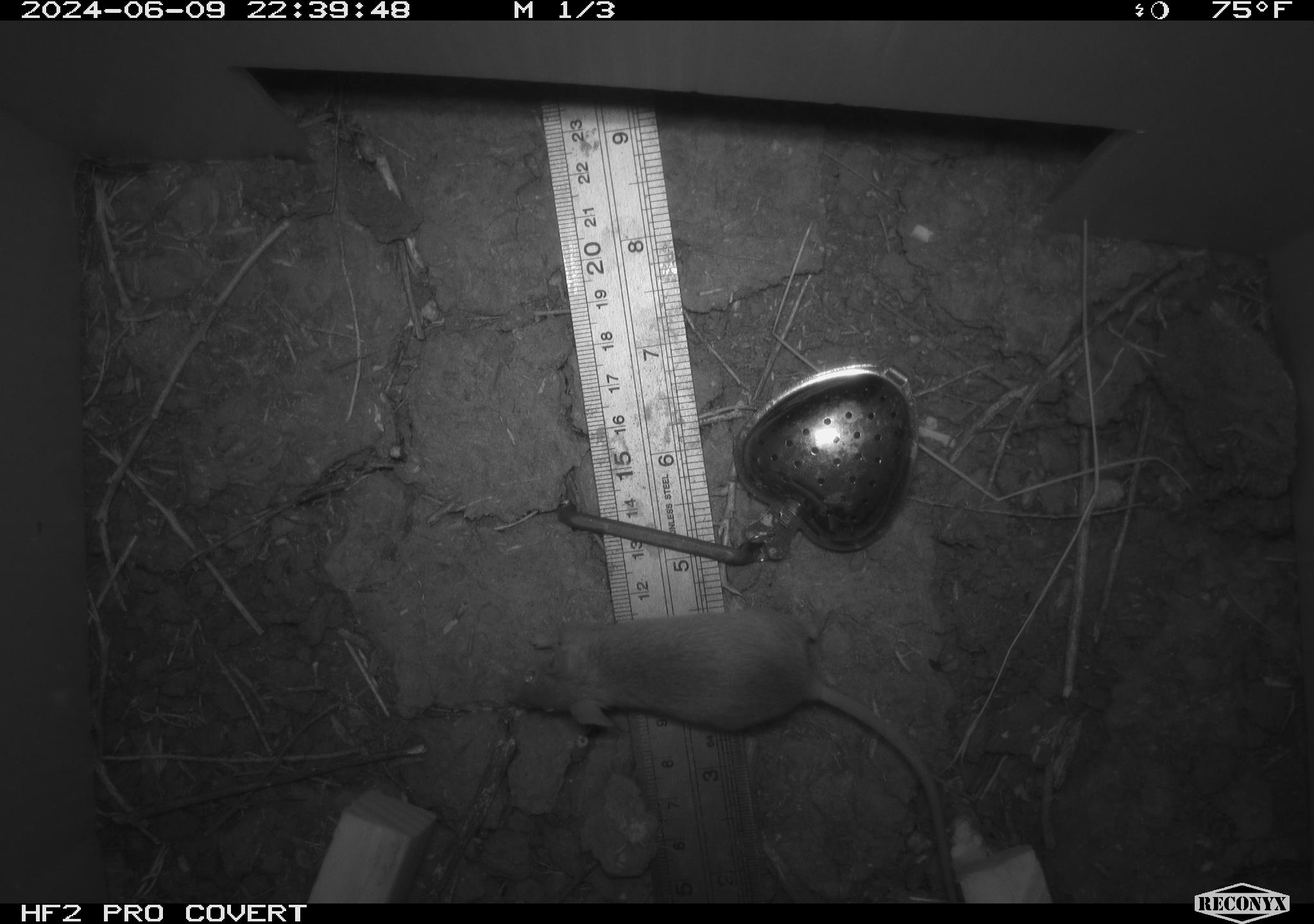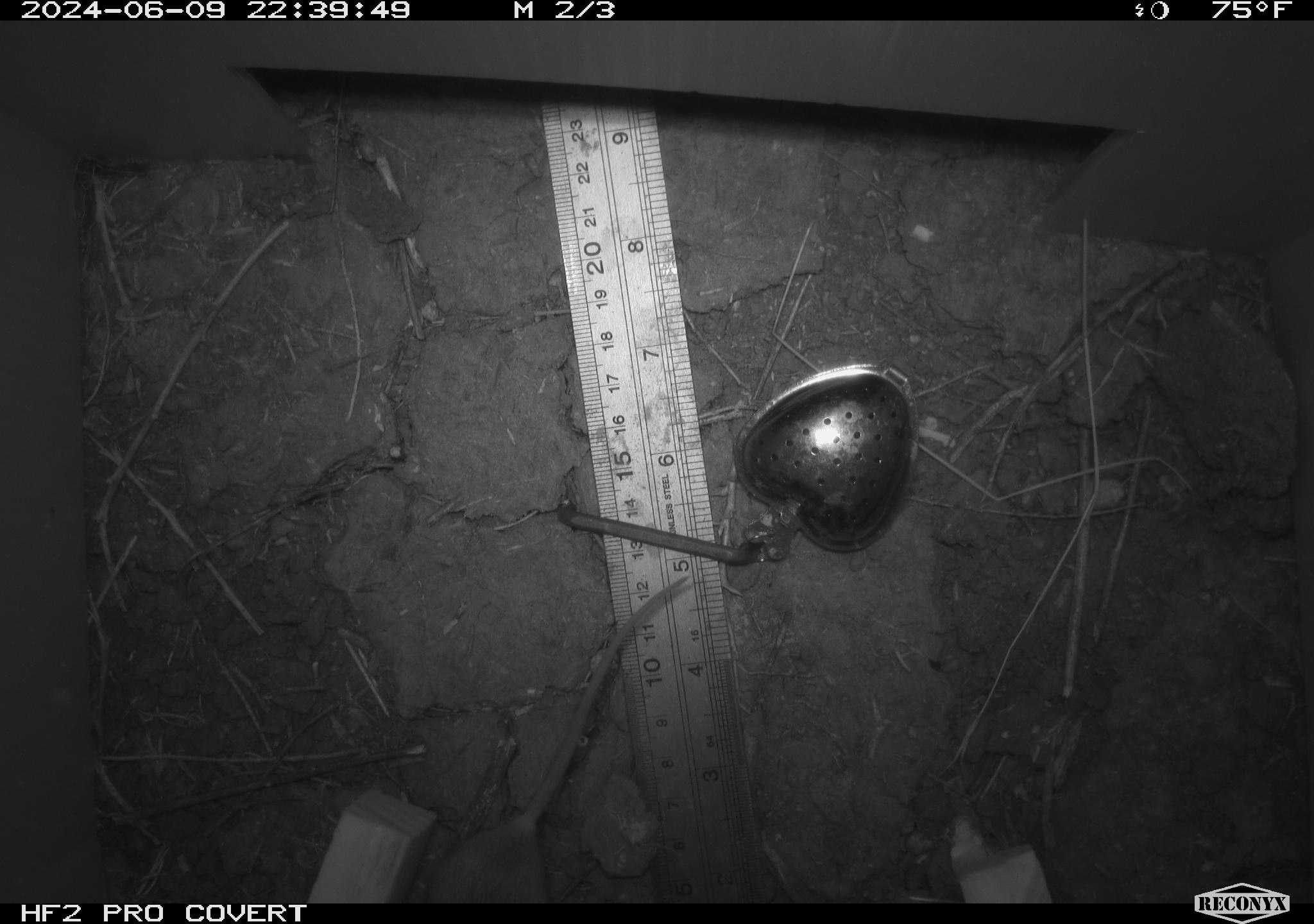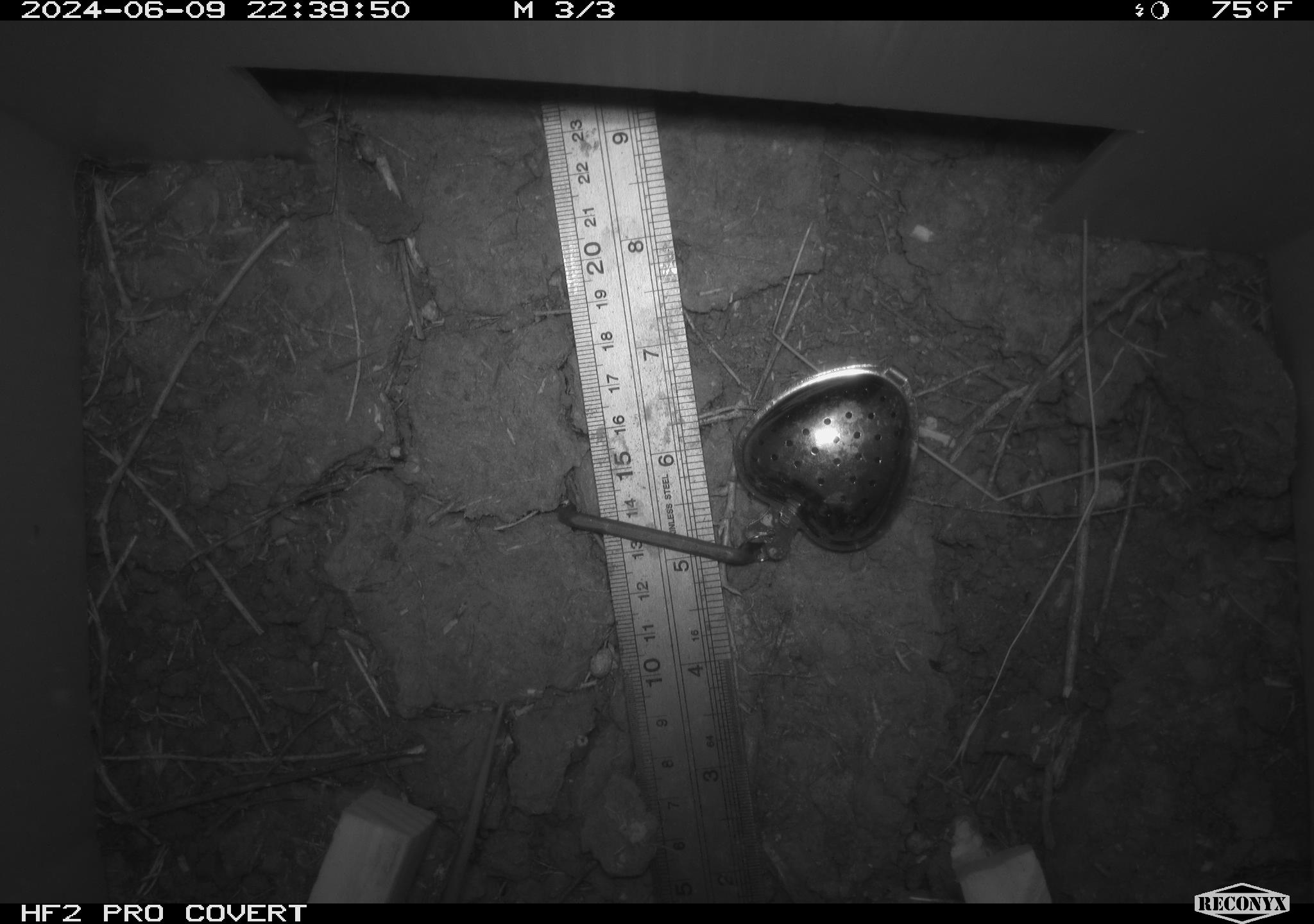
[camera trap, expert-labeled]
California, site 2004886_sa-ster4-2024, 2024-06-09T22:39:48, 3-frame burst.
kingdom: Animalia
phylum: Chordata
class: Mammalia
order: Rodentia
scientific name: Rodentia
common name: mouse species